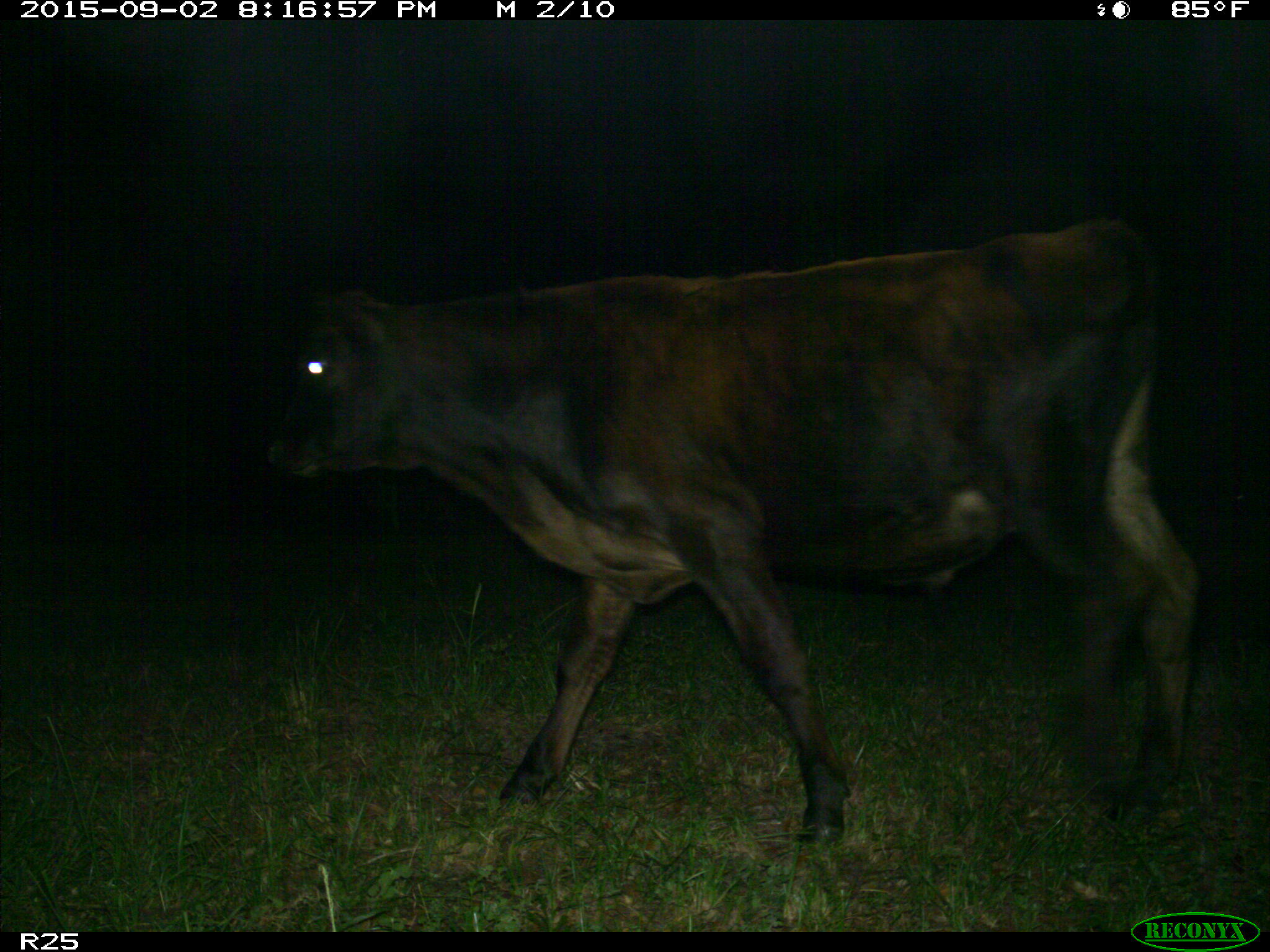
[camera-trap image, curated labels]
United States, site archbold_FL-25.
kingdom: Animalia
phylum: Chordata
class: Mammalia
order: Artiodactyla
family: Bovidae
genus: Bos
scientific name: Bos taurus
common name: domestic cow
Bos taurus (domestic cow).